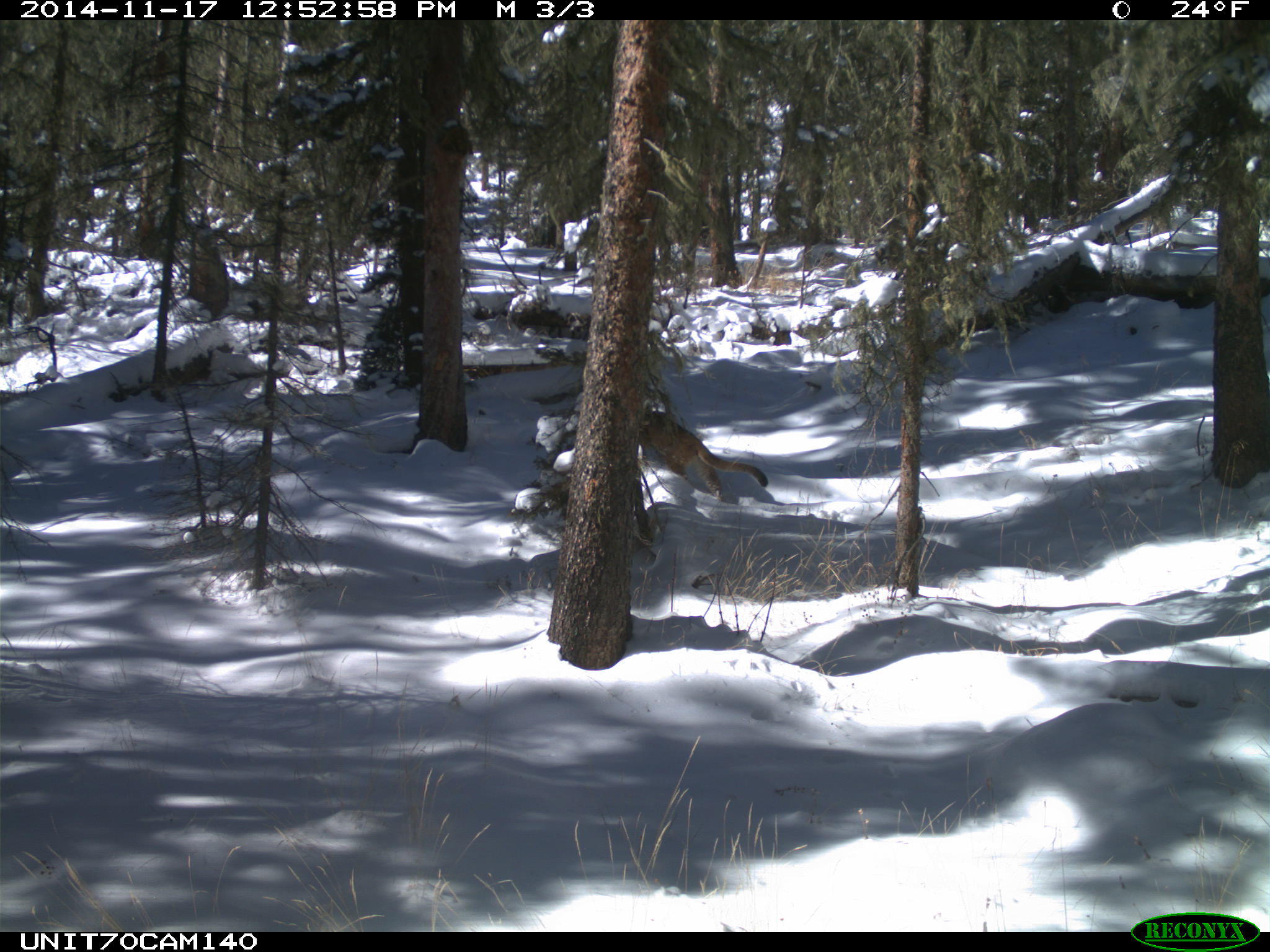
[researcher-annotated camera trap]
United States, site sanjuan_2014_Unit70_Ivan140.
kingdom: Animalia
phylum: Chordata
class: Mammalia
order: Carnivora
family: Felidae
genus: Puma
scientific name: Puma concolor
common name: mountain lion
Puma concolor (mountain lion).